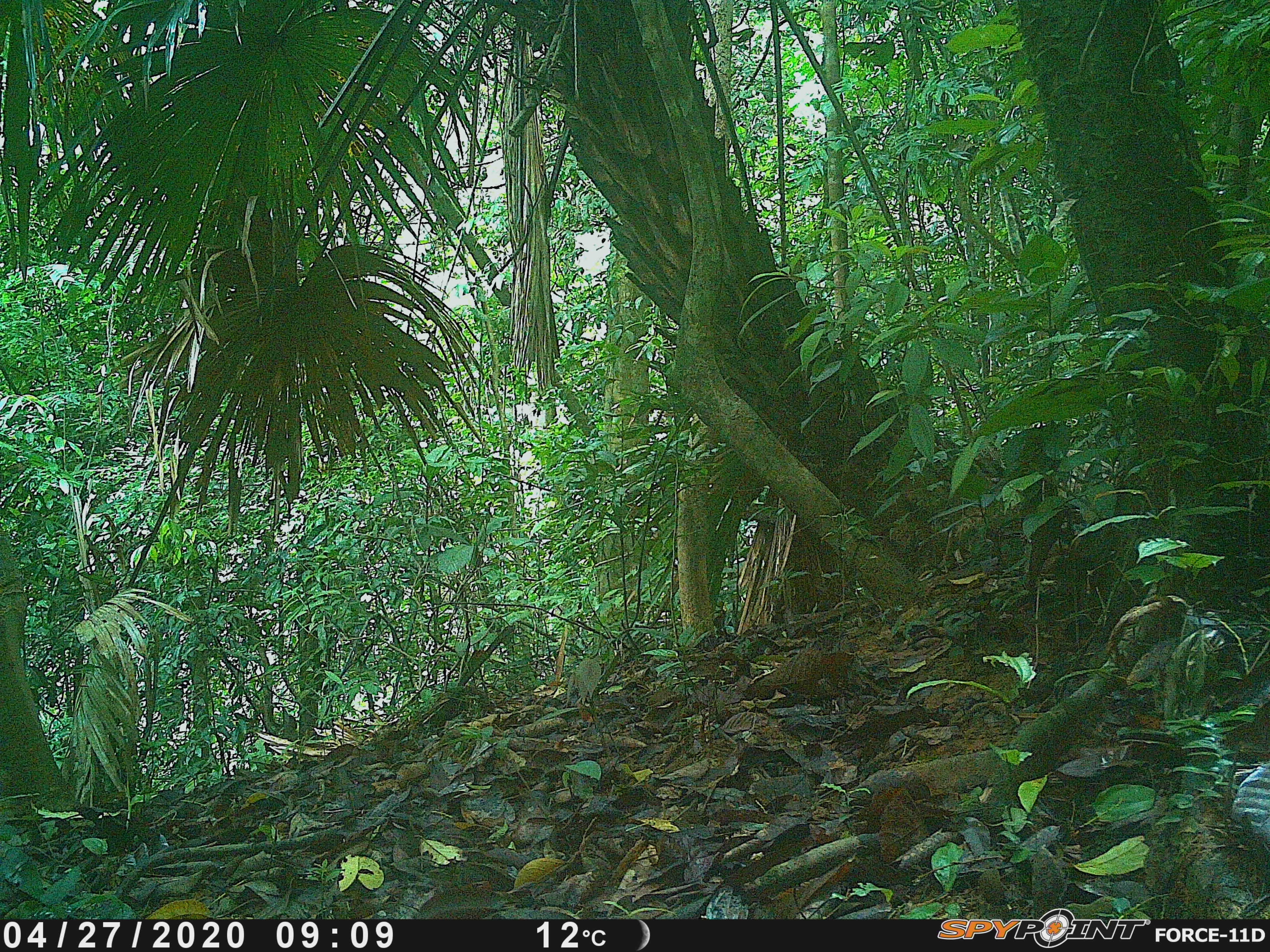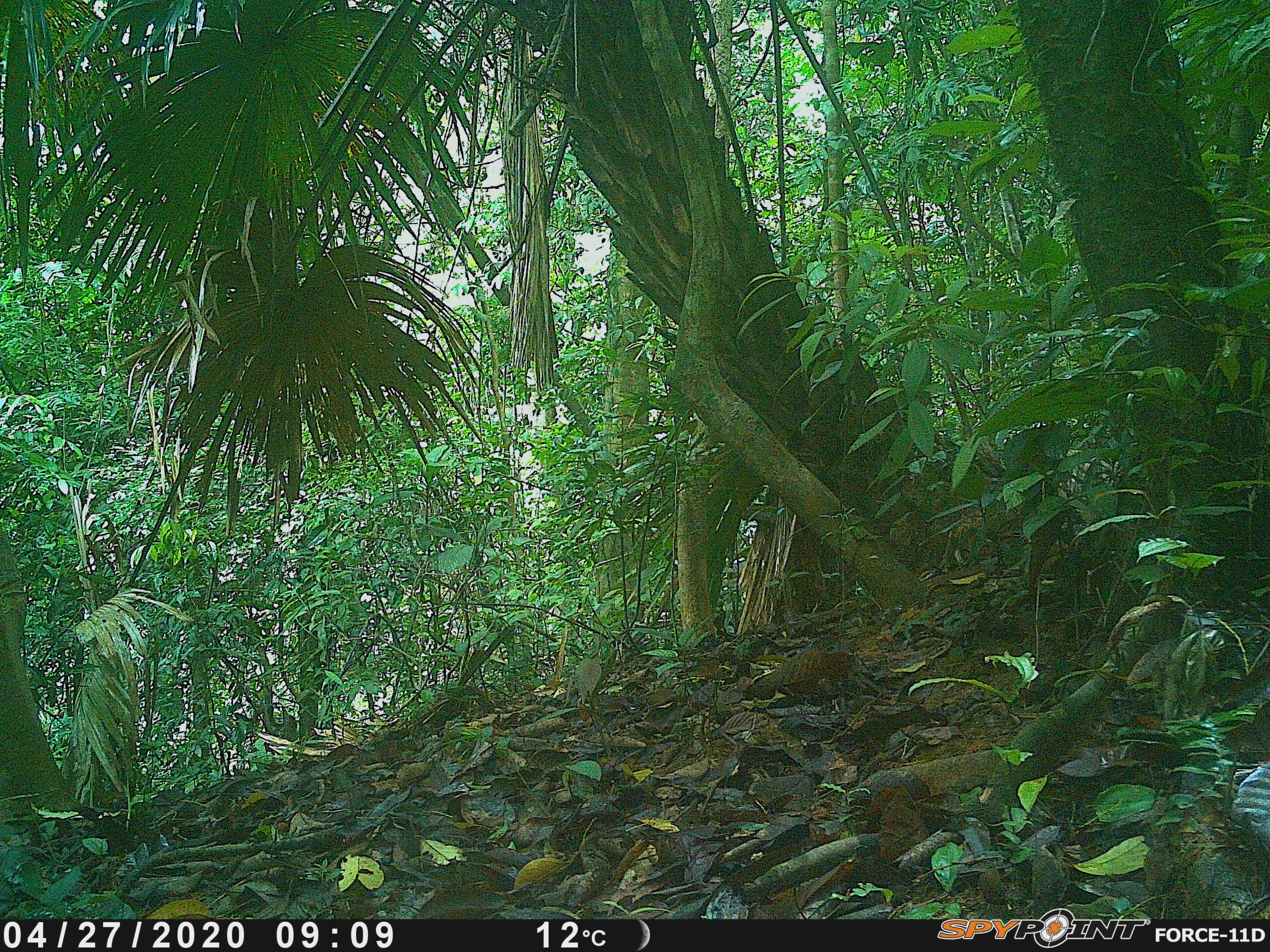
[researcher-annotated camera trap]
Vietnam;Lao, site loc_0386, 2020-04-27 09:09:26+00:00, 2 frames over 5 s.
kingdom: Animalia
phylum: Chordata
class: Mammalia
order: Primates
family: Cercopithecidae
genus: Macaca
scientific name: Macaca arctoides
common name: stump-tailed macaque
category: stump tailed macaque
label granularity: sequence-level